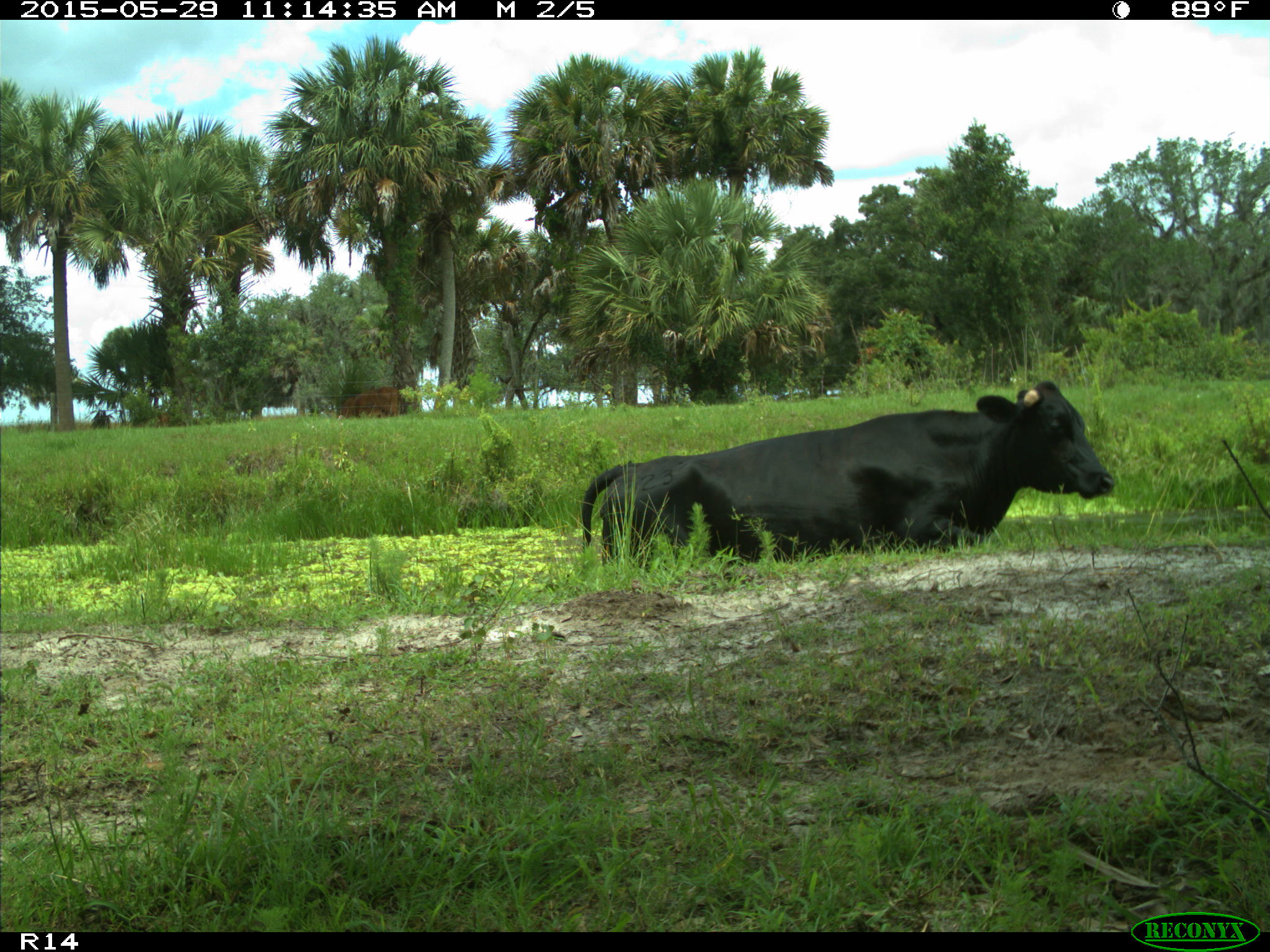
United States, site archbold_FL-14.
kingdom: Animalia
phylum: Chordata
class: Mammalia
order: Artiodactyla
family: Bovidae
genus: Bos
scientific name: Bos taurus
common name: domestic cow